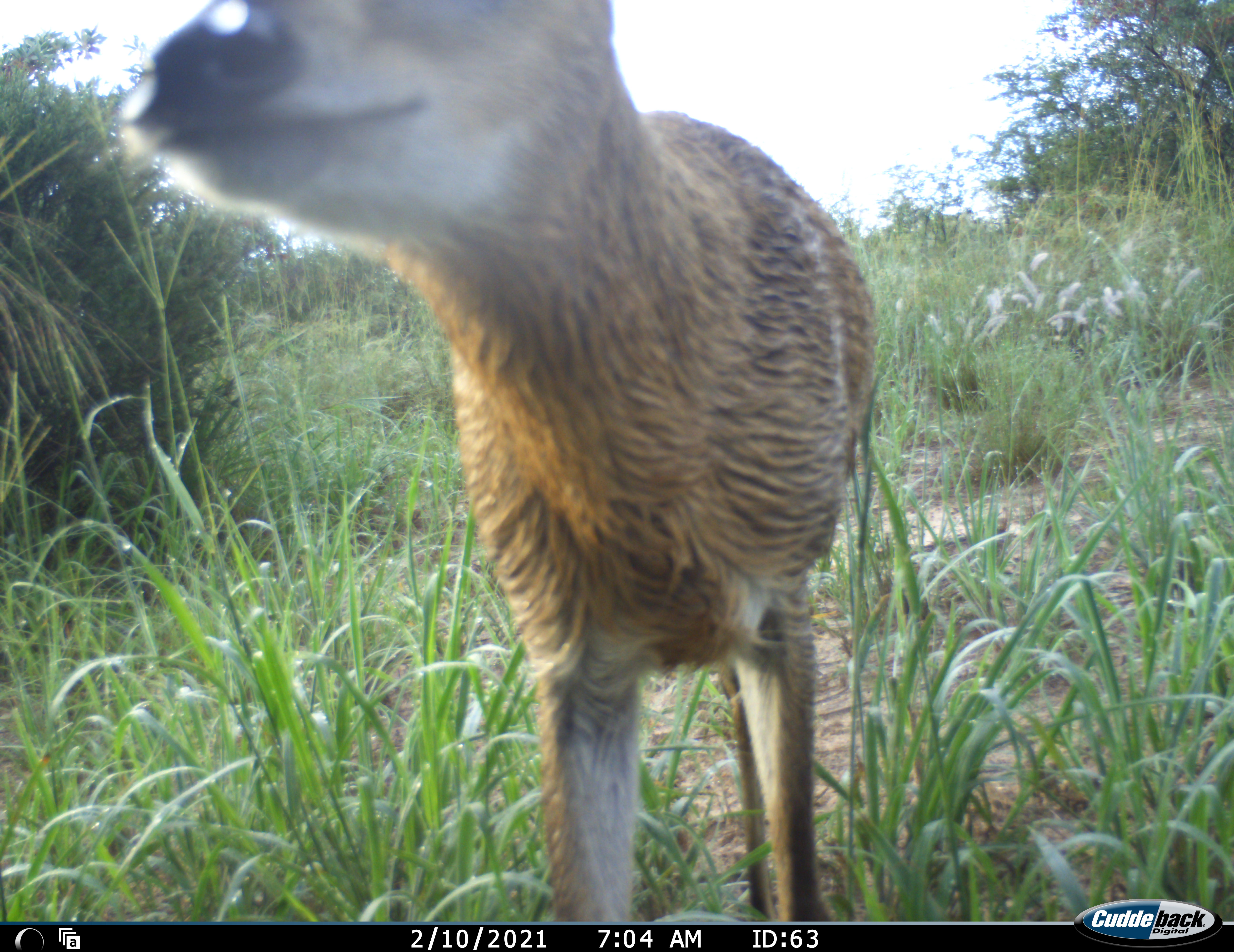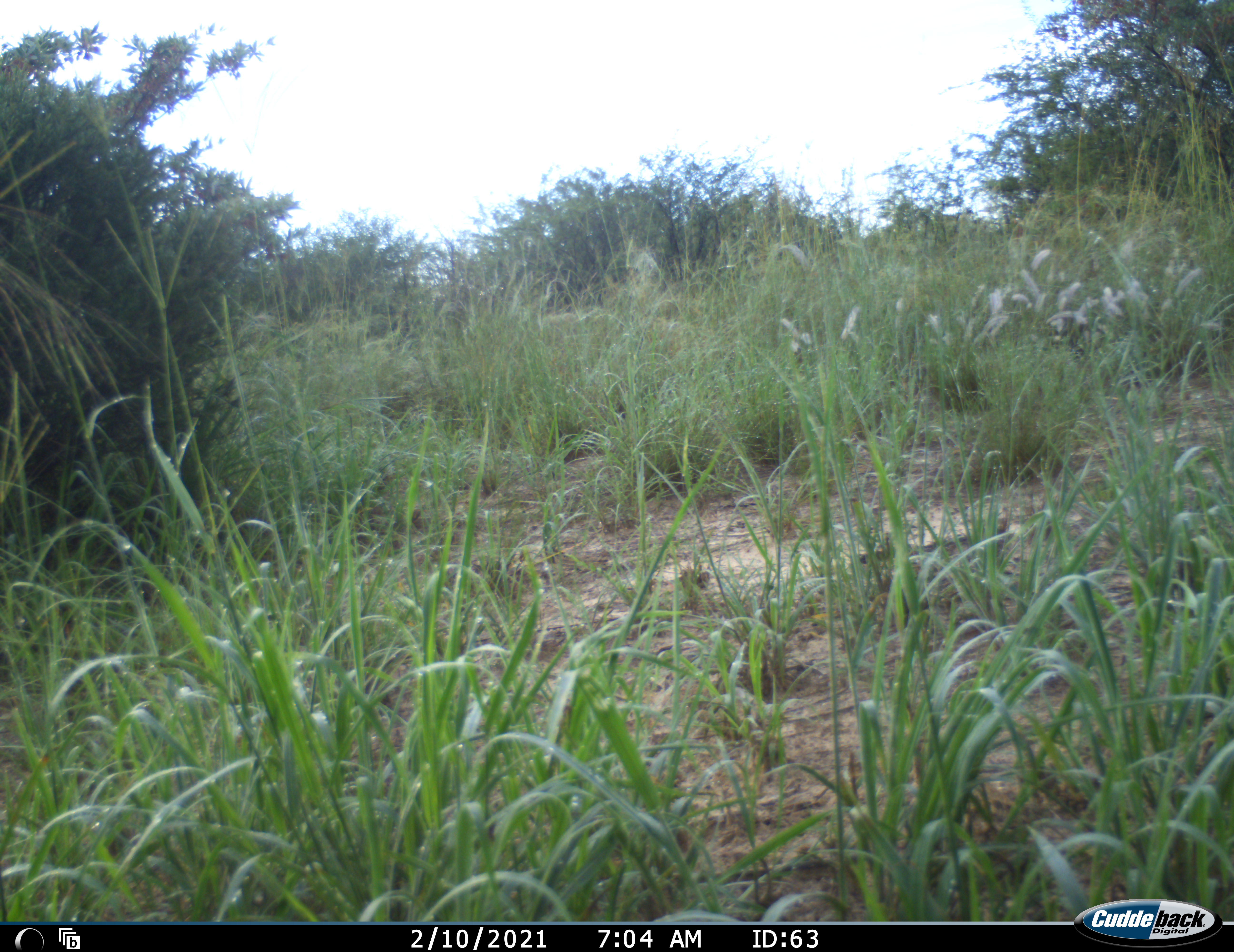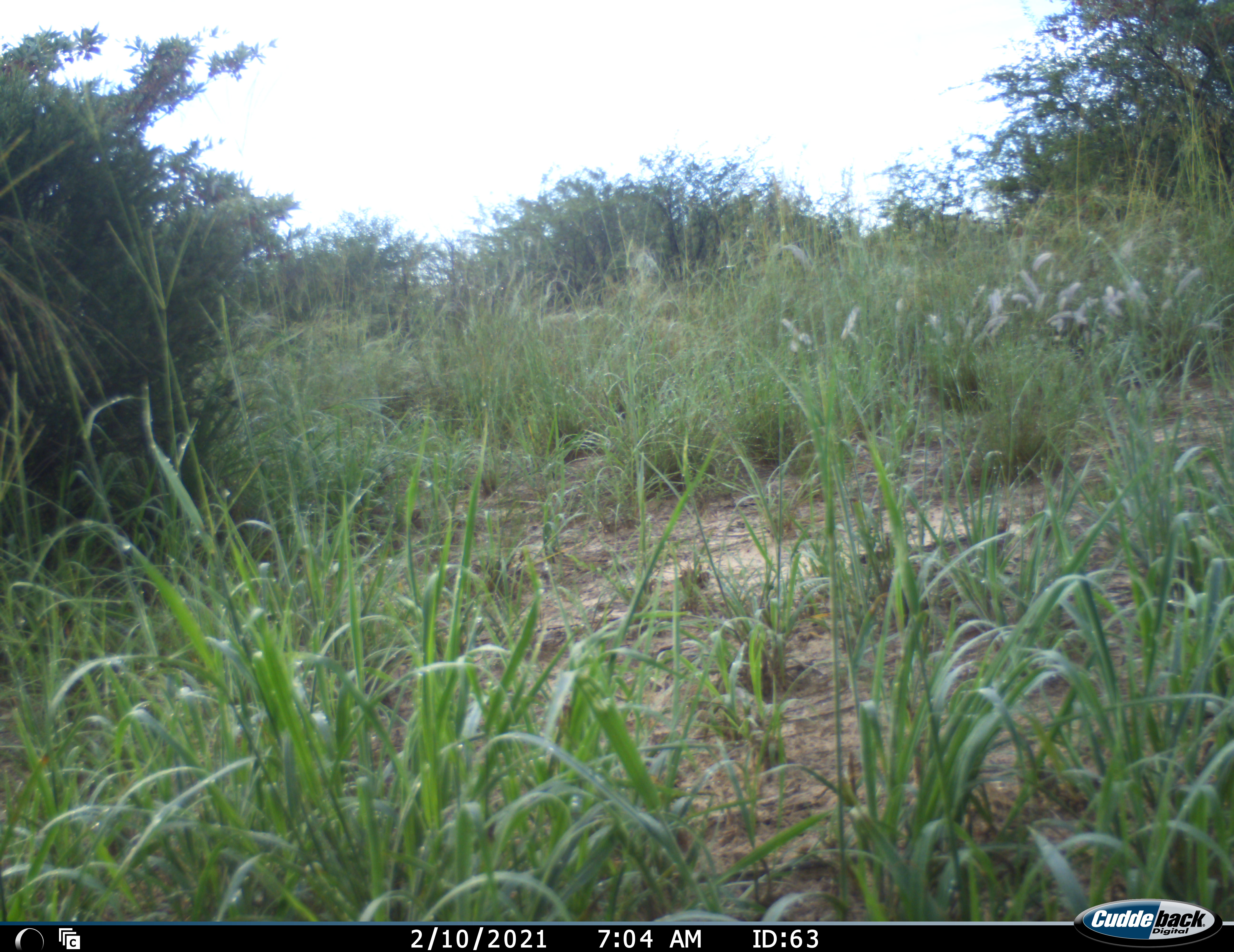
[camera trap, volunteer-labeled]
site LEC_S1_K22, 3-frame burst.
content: unidentified animal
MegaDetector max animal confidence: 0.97